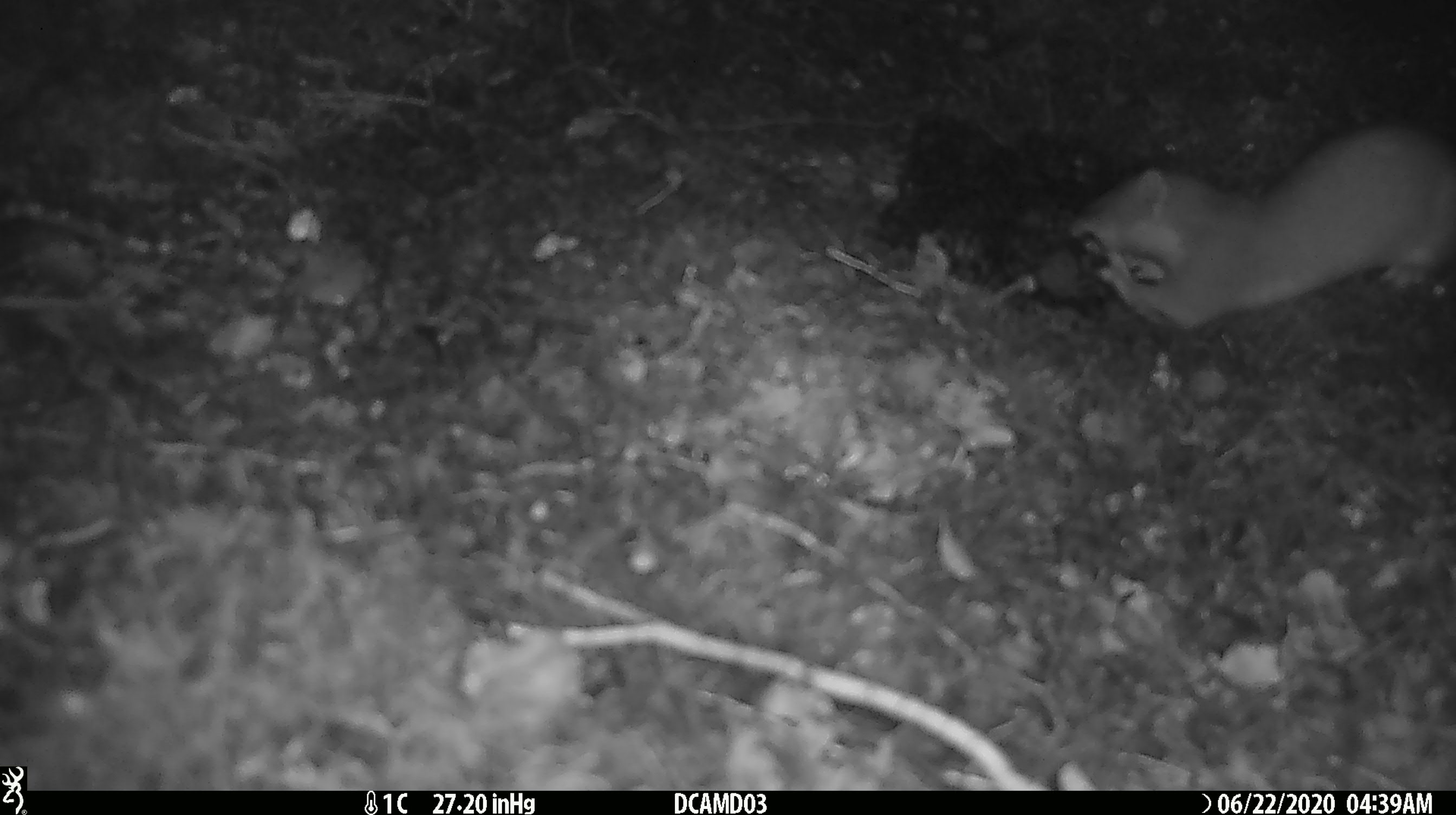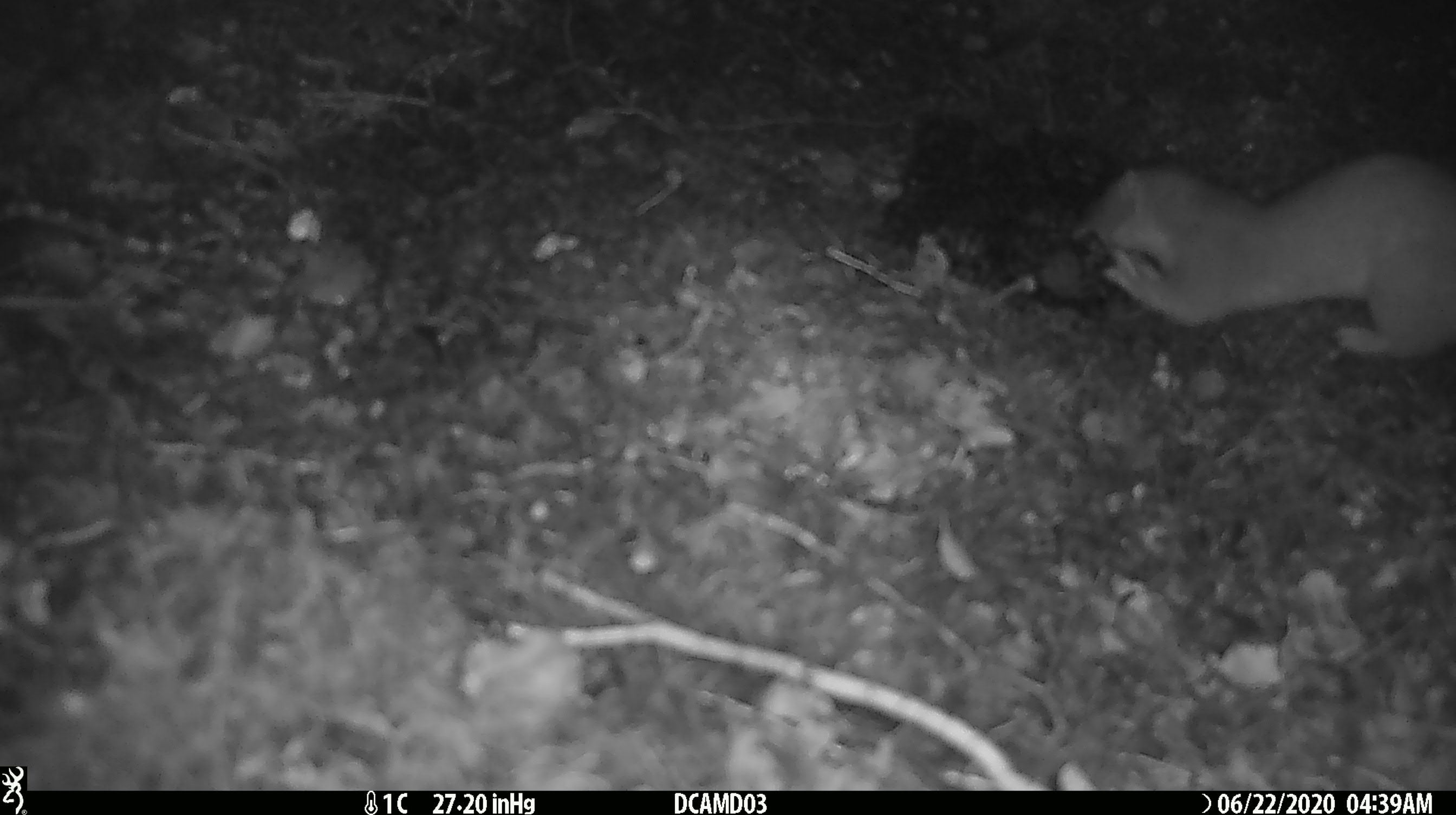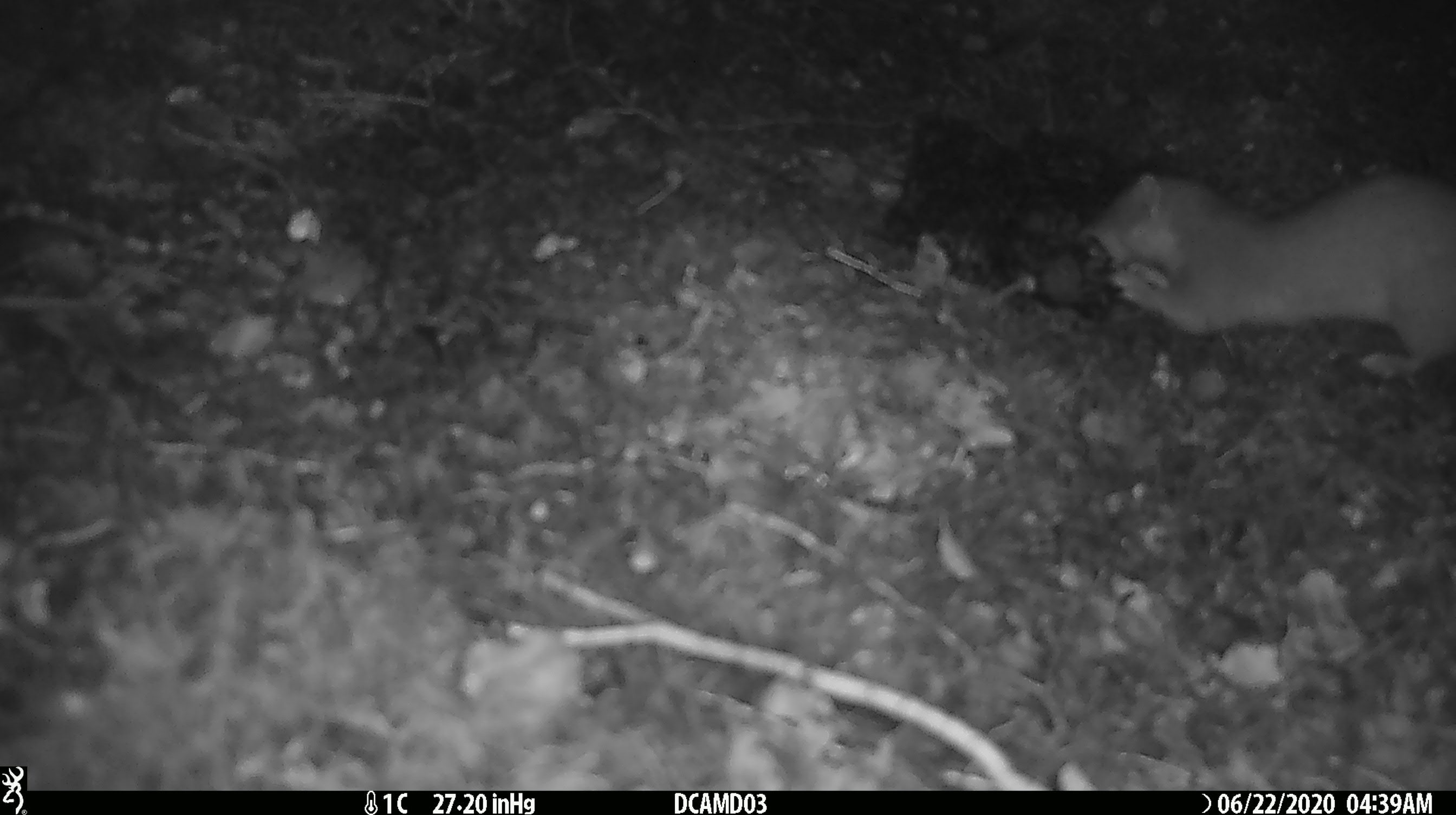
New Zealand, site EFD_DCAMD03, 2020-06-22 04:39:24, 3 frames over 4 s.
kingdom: Animalia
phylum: Chordata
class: Mammalia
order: Carnivora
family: Mustelidae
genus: Mustela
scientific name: Mustela erminea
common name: stoat